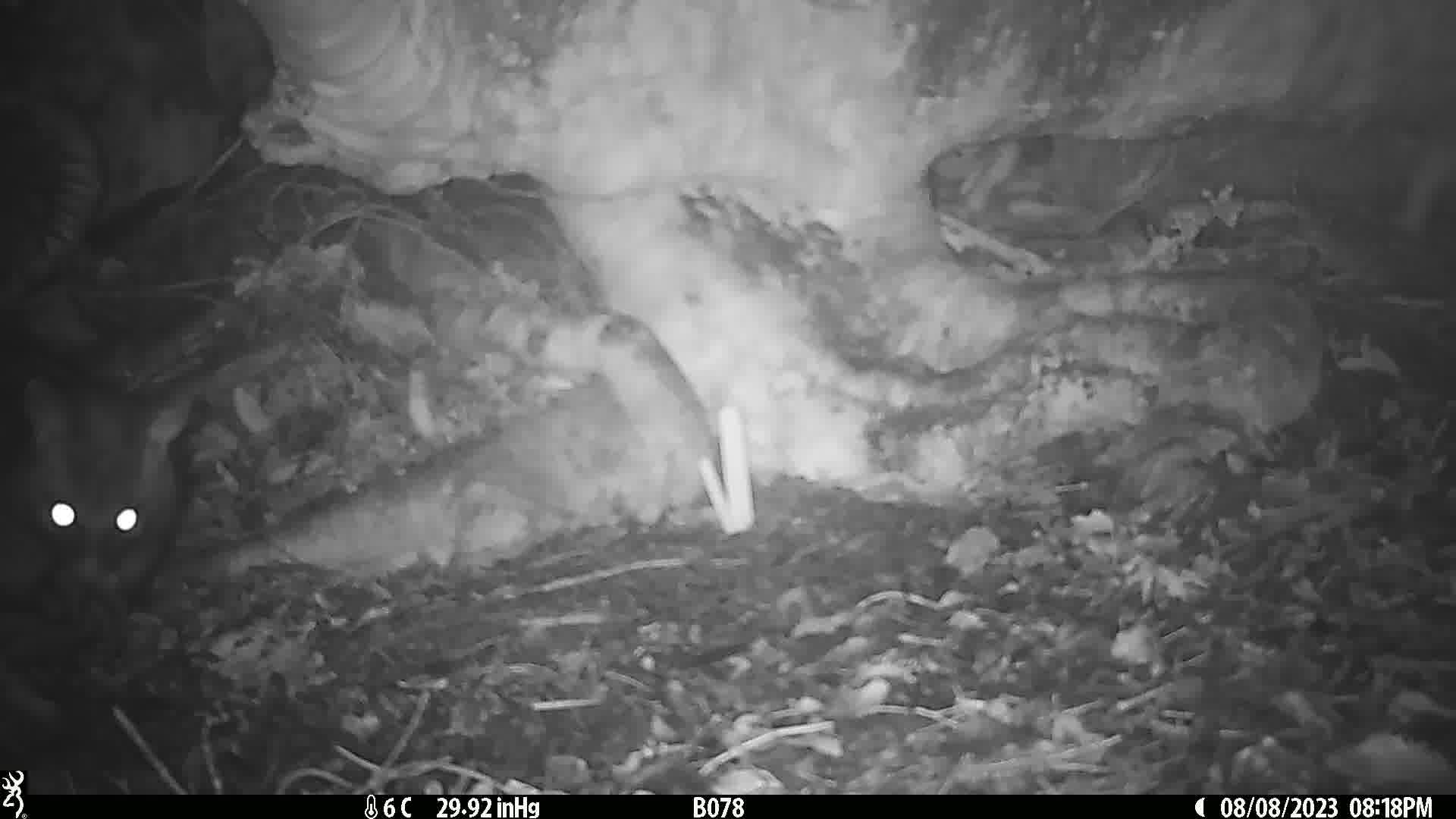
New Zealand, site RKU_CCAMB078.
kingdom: Animalia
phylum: Chordata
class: Mammalia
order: Diprotodontia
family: Phalangeridae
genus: Trichosurus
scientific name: Trichosurus vulpecula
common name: common brushtail possum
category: possum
Possum (common brushtail possum) (Trichosurus vulpecula).